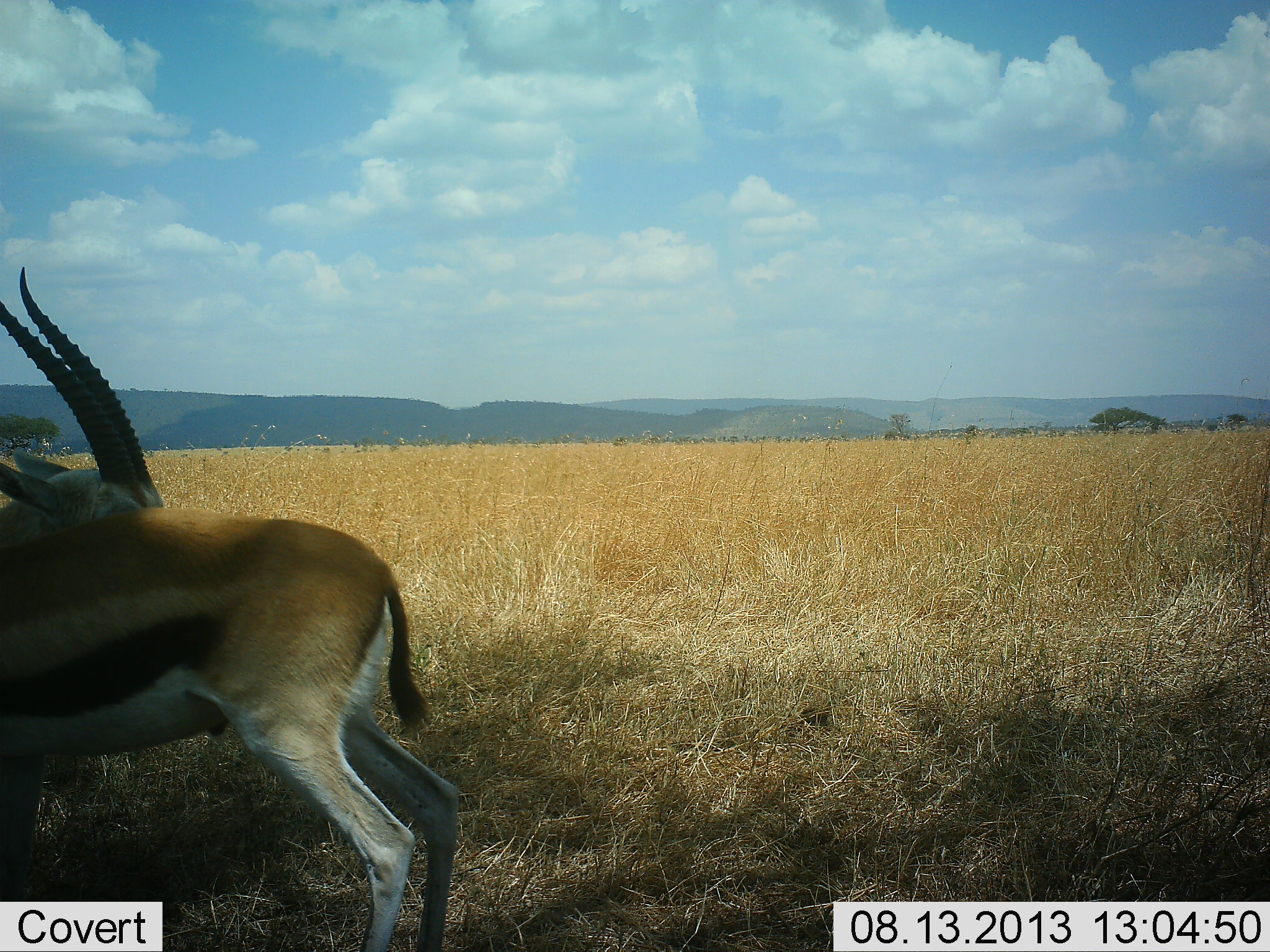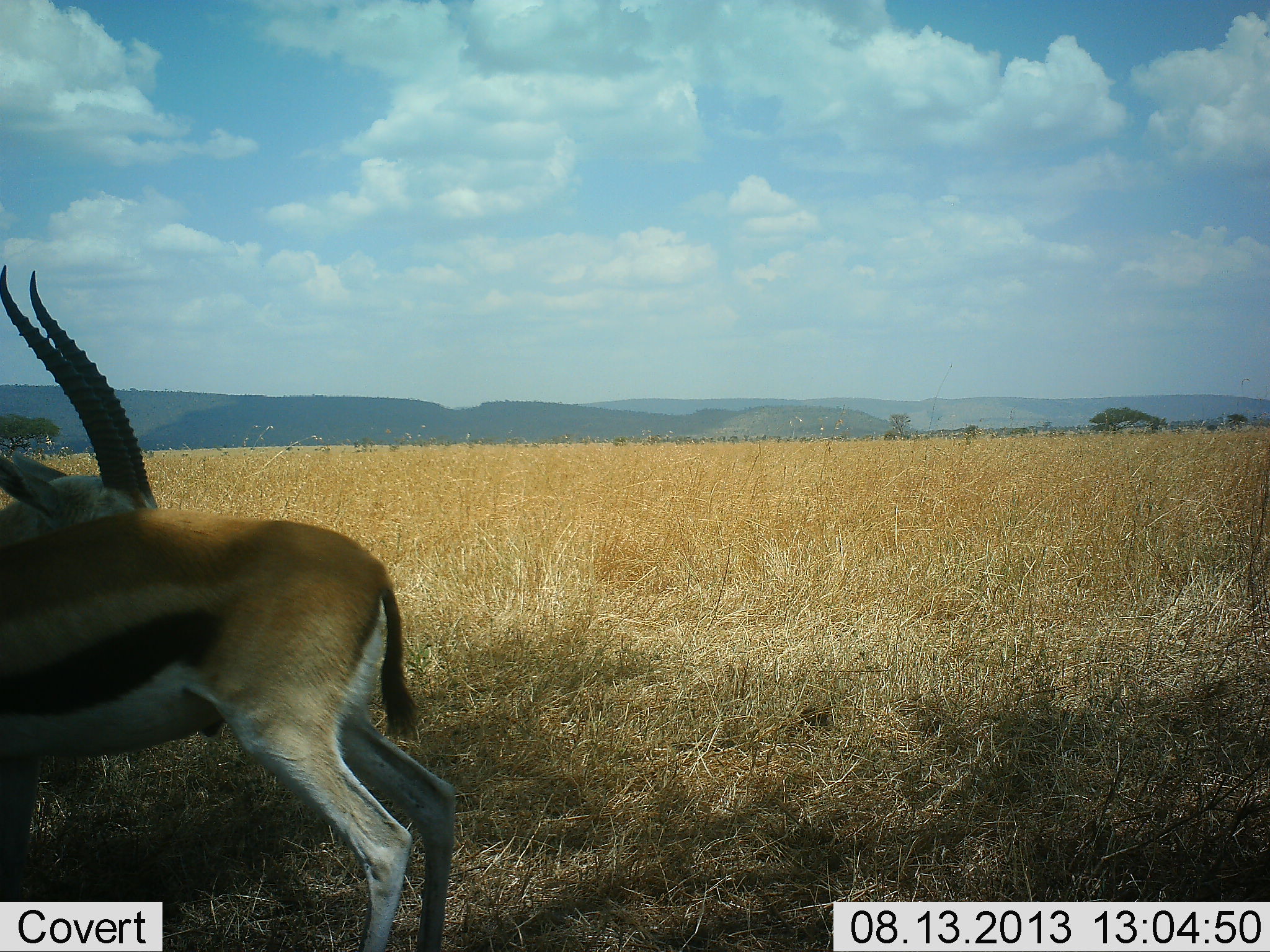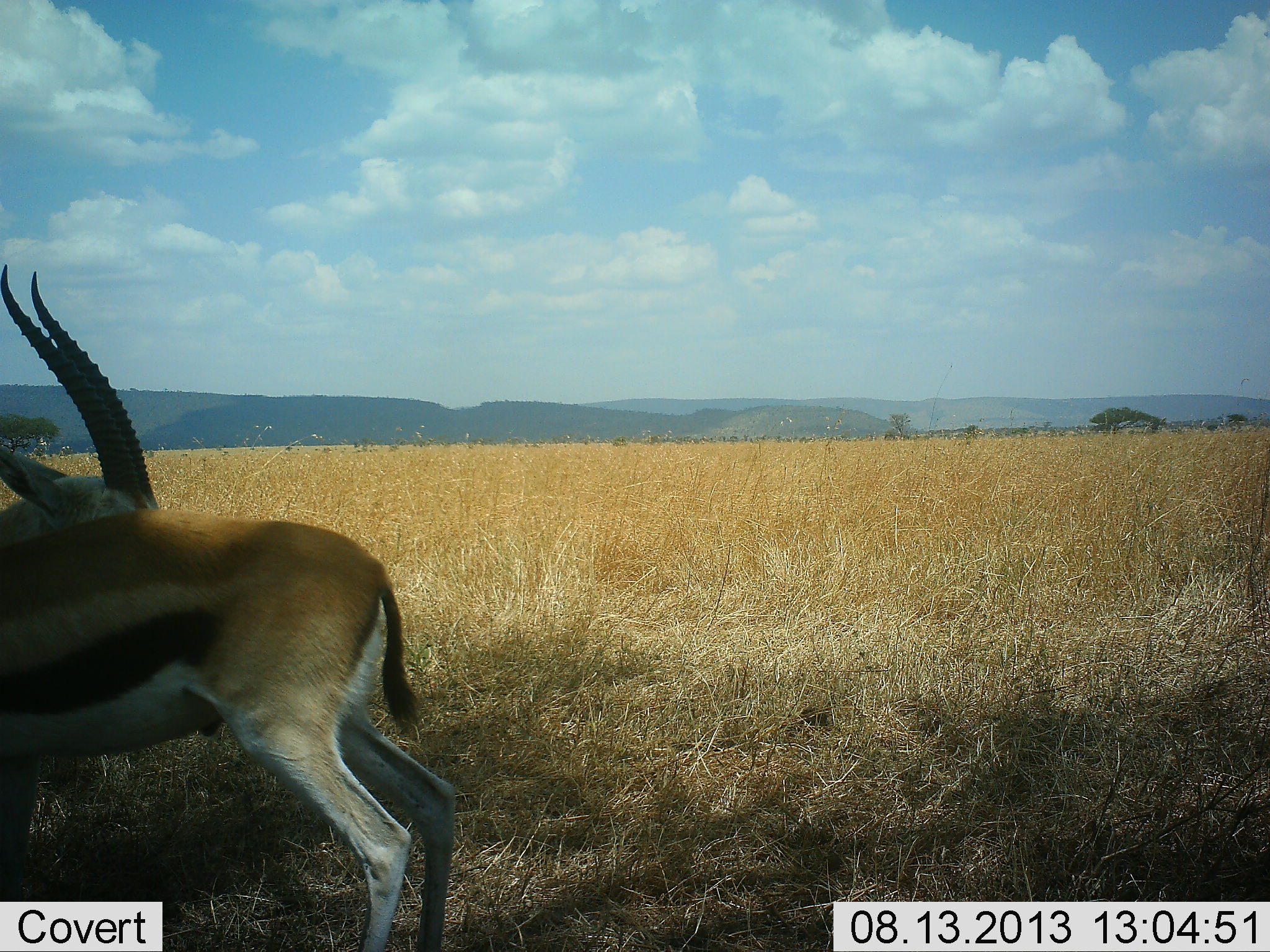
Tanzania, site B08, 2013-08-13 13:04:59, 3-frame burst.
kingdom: Animalia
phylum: Chordata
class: Mammalia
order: Artiodactyla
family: Bovidae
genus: Eudorcas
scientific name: Eudorcas thomsonii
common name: thomson's gazelle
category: gazellethomsons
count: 2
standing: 87%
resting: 11%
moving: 8%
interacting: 21%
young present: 0%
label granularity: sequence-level